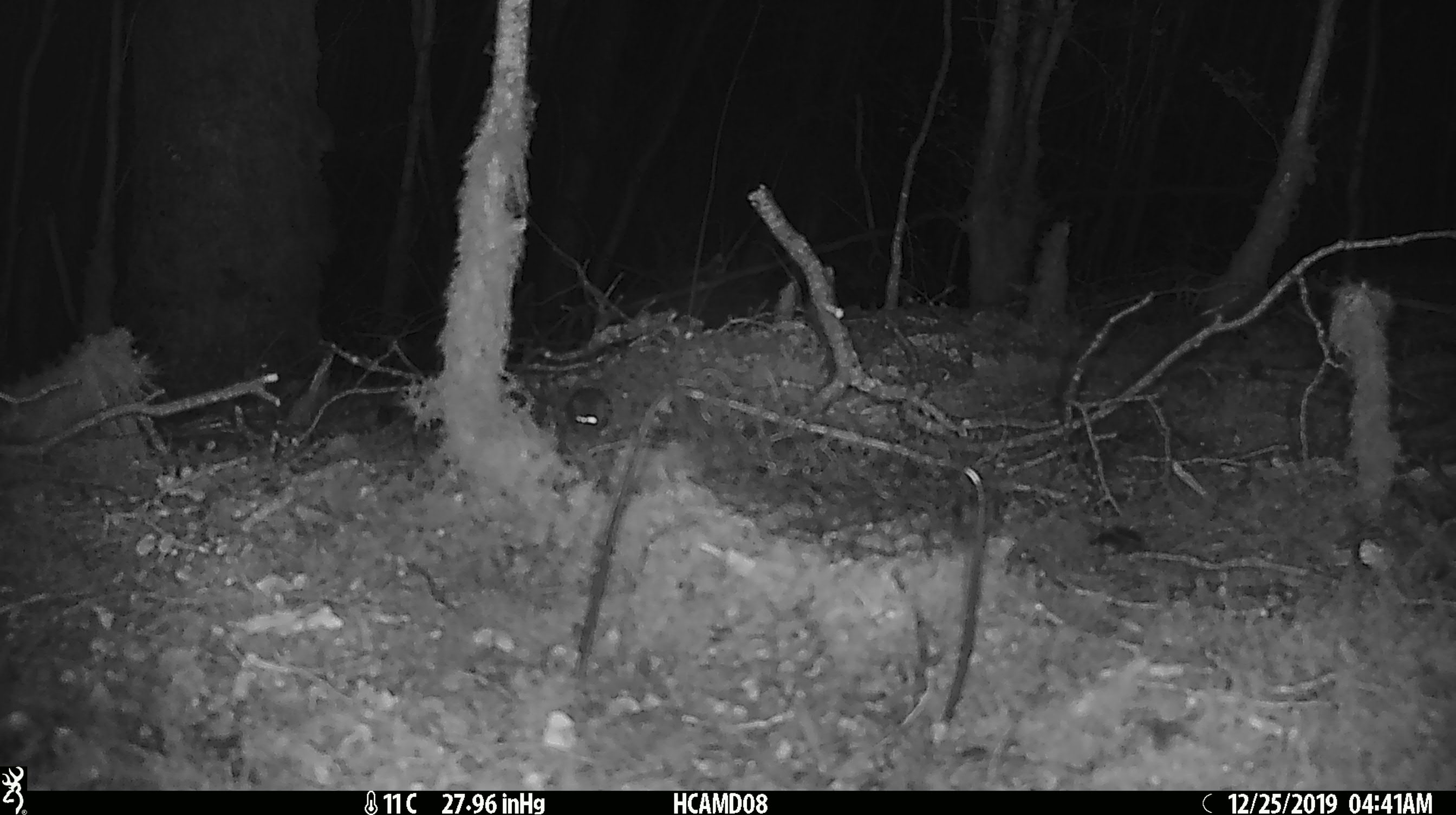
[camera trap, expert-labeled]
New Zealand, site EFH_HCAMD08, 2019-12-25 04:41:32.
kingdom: Animalia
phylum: Chordata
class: Mammalia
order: Rodentia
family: Muridae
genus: Mus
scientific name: Mus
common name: mouse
Mouse (Mus).